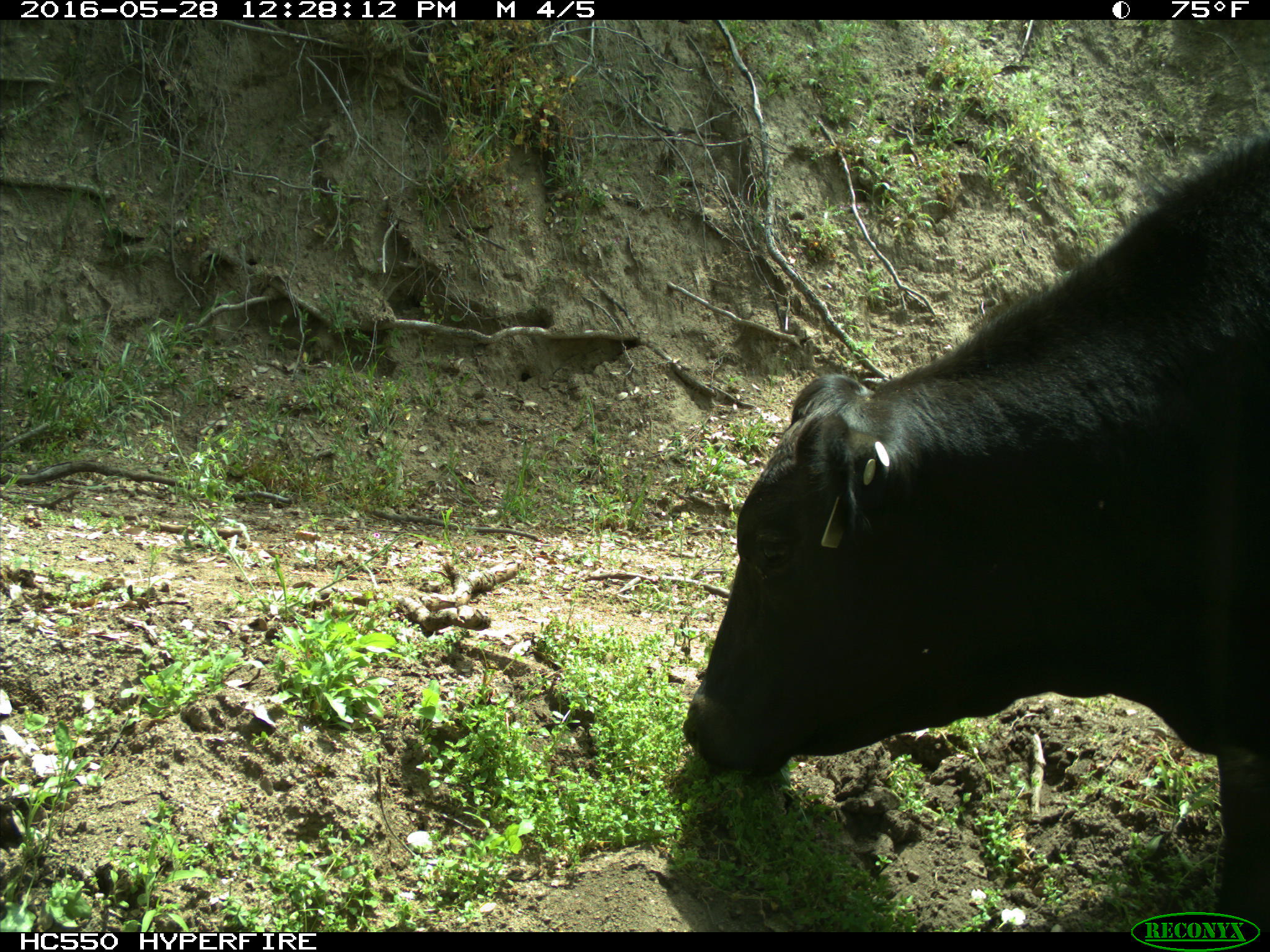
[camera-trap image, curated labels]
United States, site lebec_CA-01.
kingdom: Animalia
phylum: Chordata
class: Mammalia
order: Artiodactyla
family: Bovidae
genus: Bos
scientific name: Bos taurus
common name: domestic cow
Bos taurus (domestic cow).